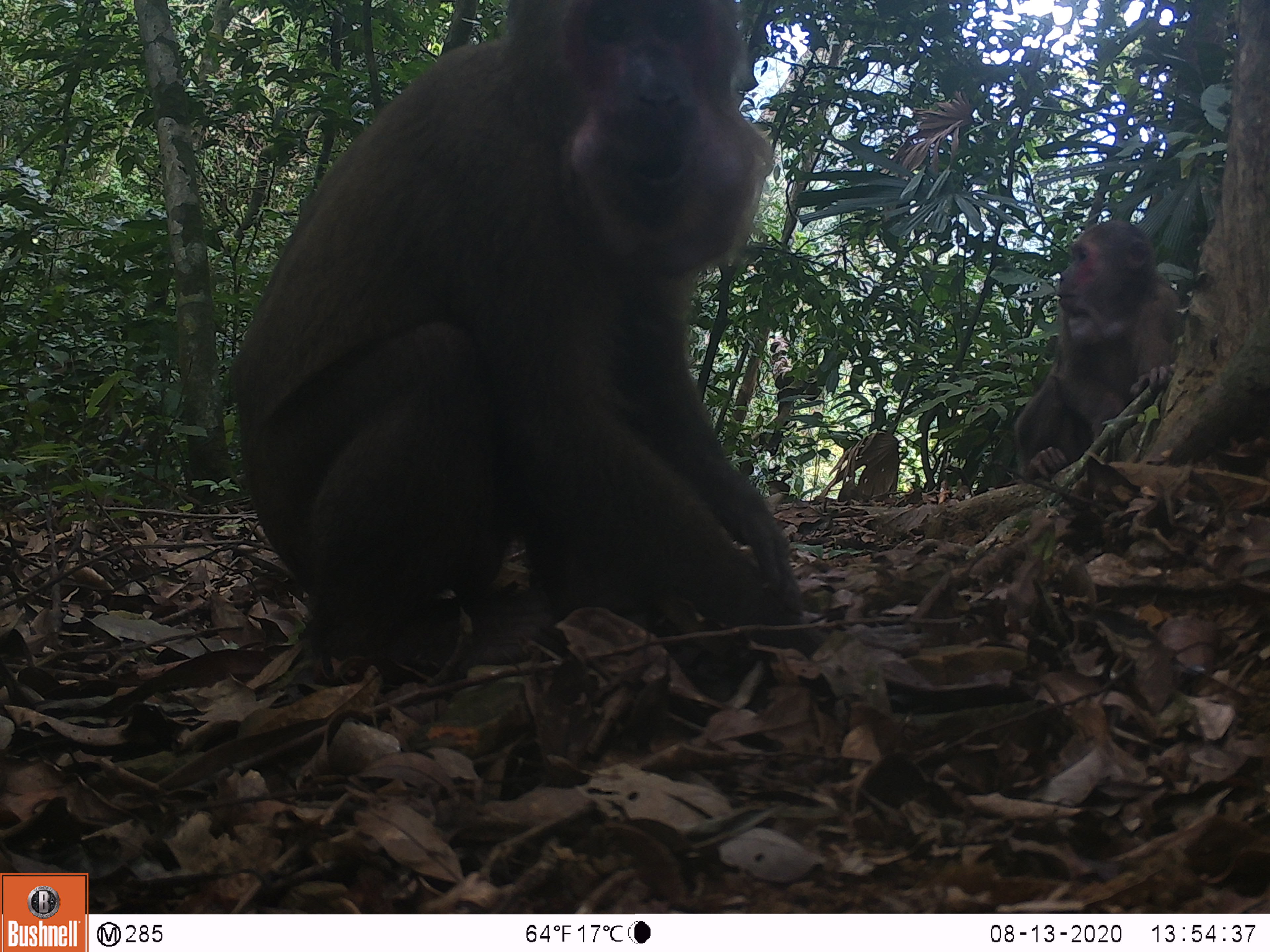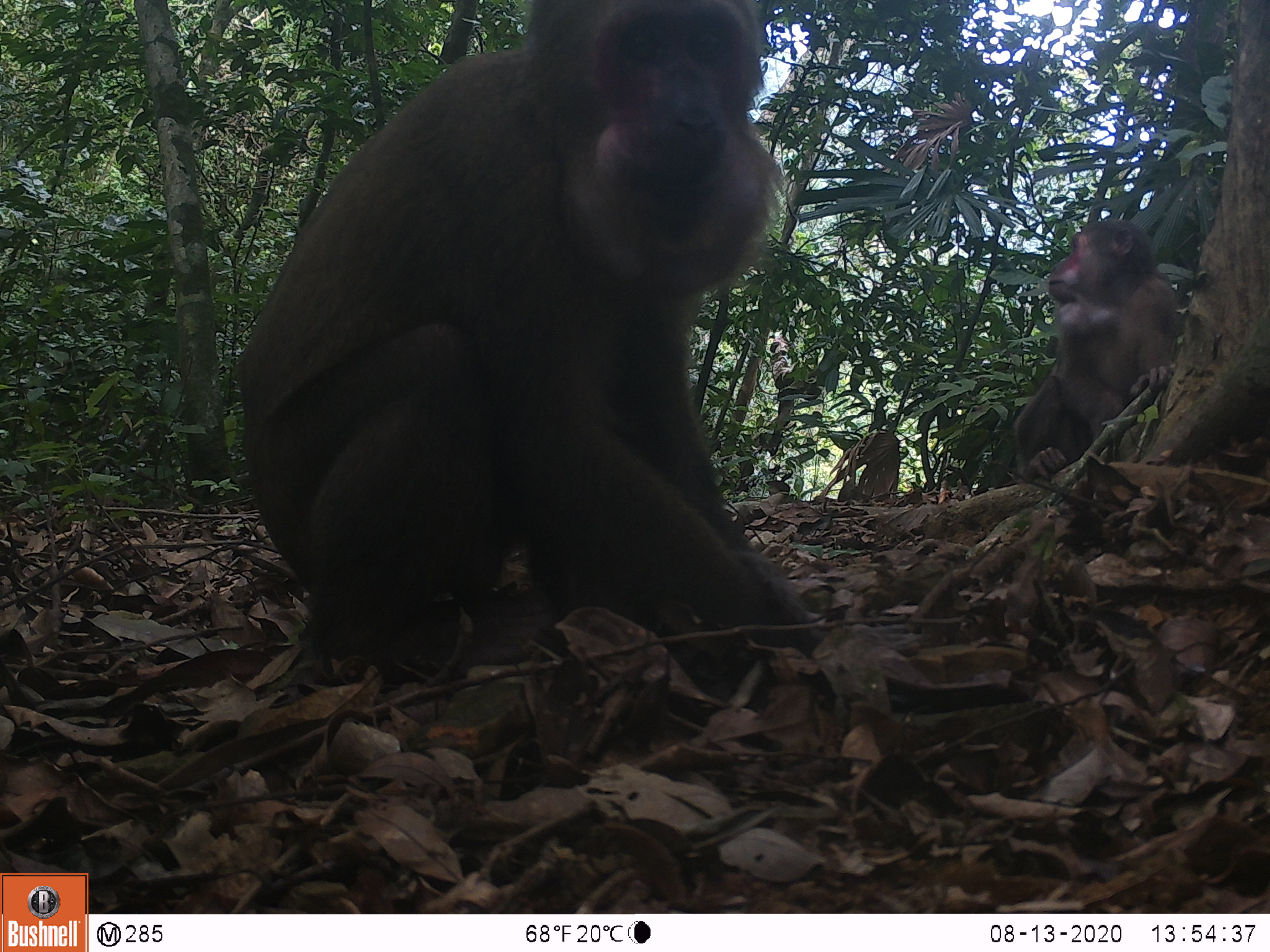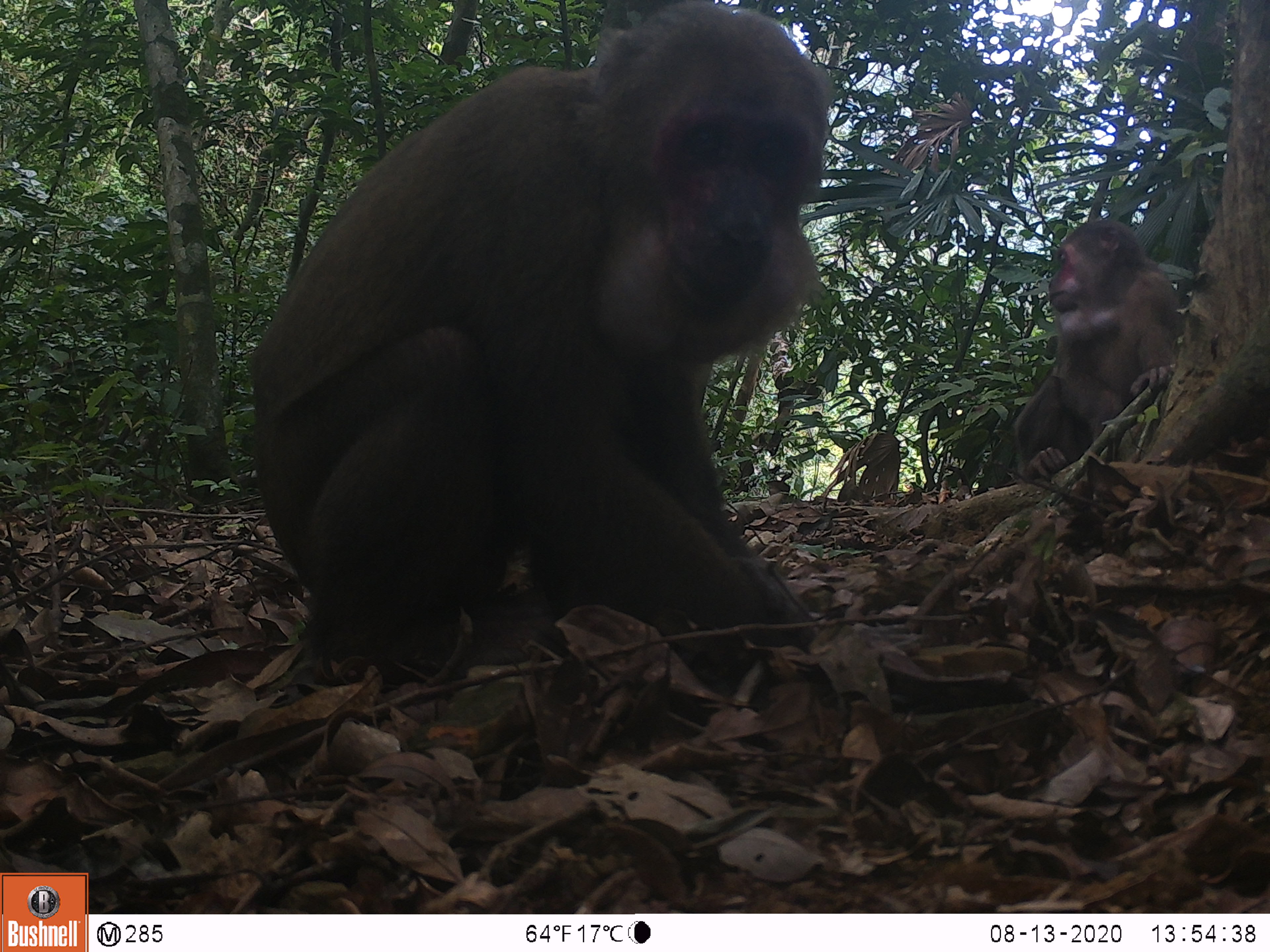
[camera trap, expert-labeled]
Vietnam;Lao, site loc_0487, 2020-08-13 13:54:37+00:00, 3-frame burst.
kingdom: Animalia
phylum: Chordata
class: Mammalia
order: Primates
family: Cercopithecidae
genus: Macaca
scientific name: Macaca arctoides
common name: stump-tailed macaque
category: stump tailed macaque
Stump tailed macaque (stump-tailed macaque) (Macaca arctoides). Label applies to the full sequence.